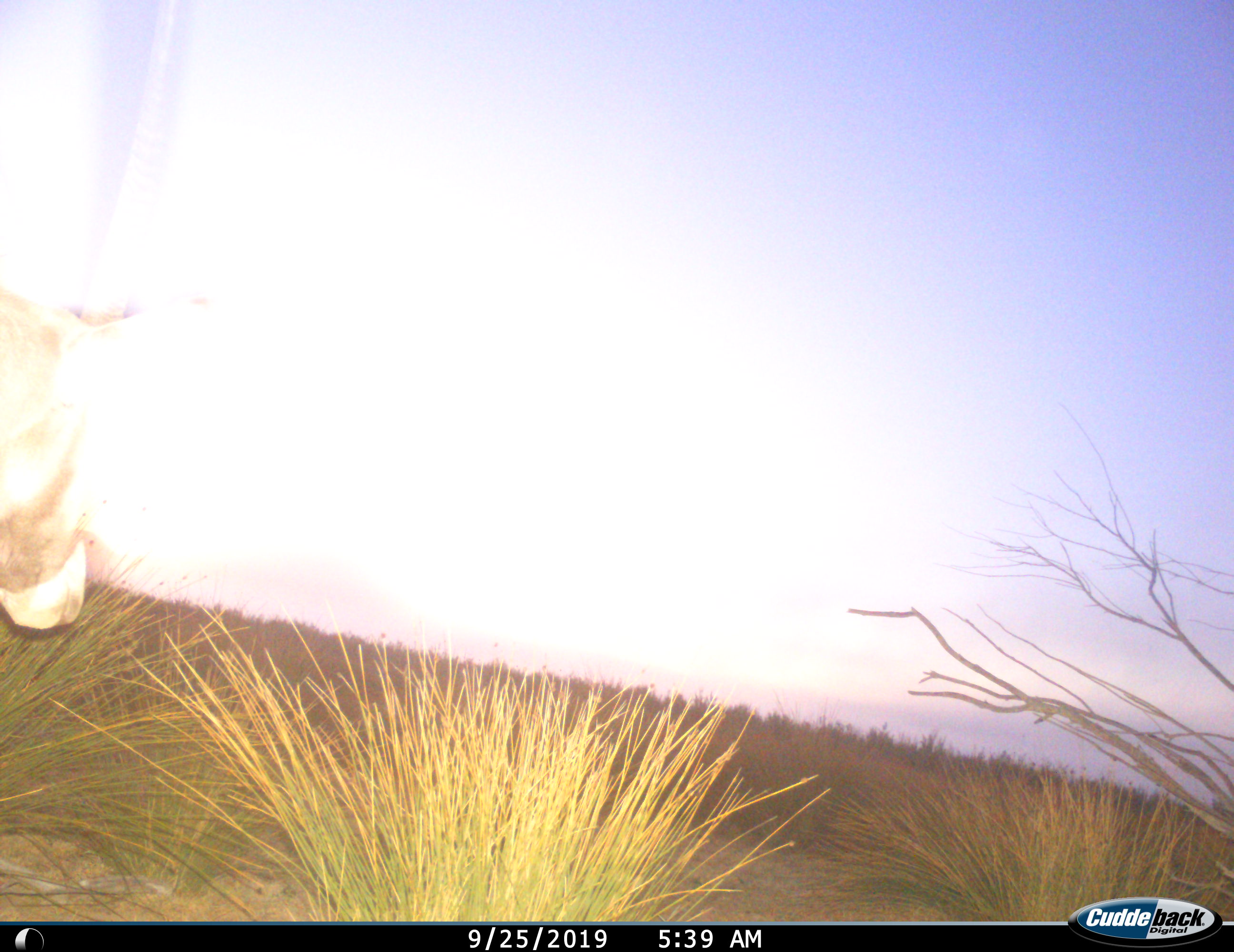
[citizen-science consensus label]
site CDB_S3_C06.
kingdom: Animalia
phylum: Chordata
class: Mammalia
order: Artiodactyla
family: Bovidae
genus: Oryx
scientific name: Oryx gazella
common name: gemsbok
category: oryx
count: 1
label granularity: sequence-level